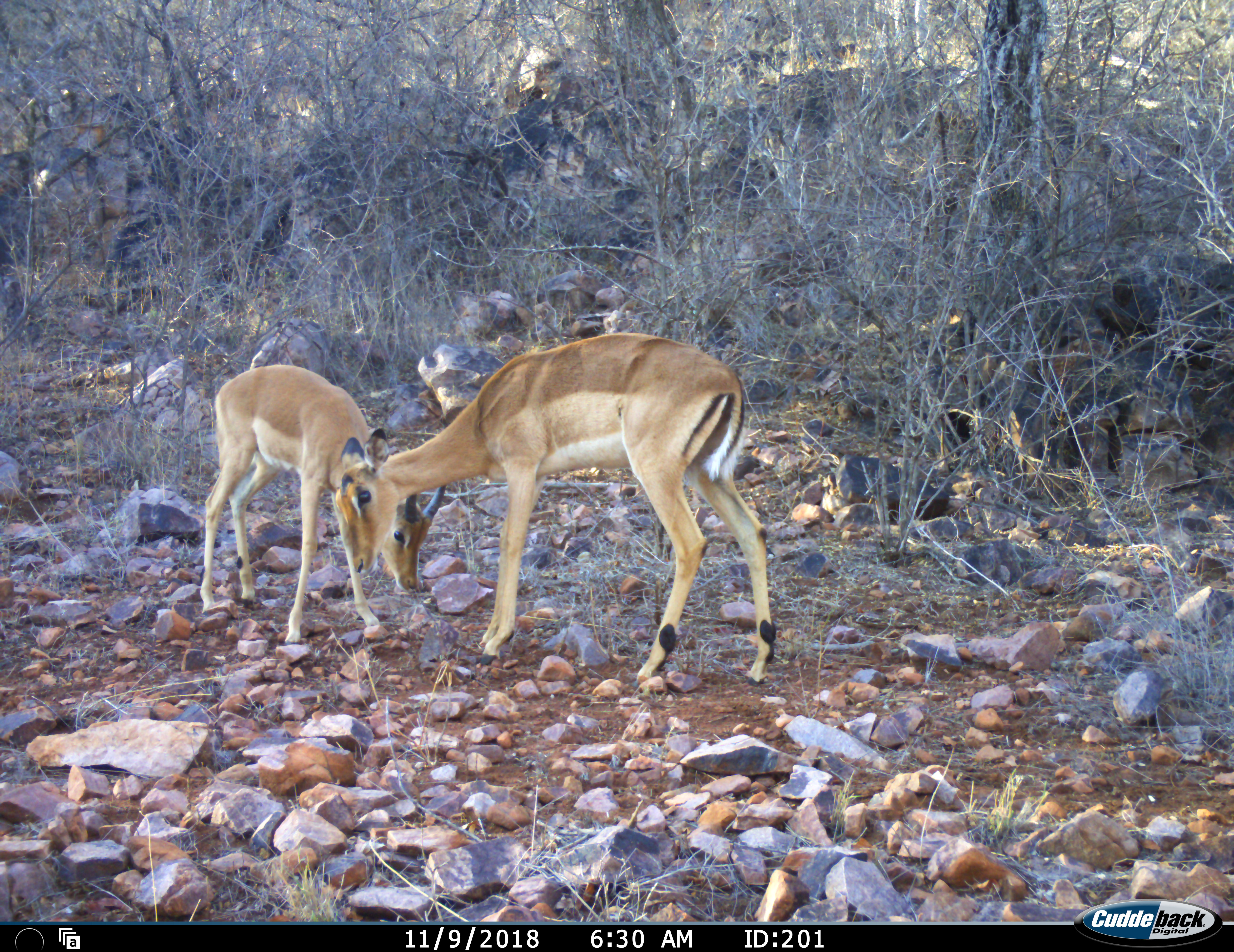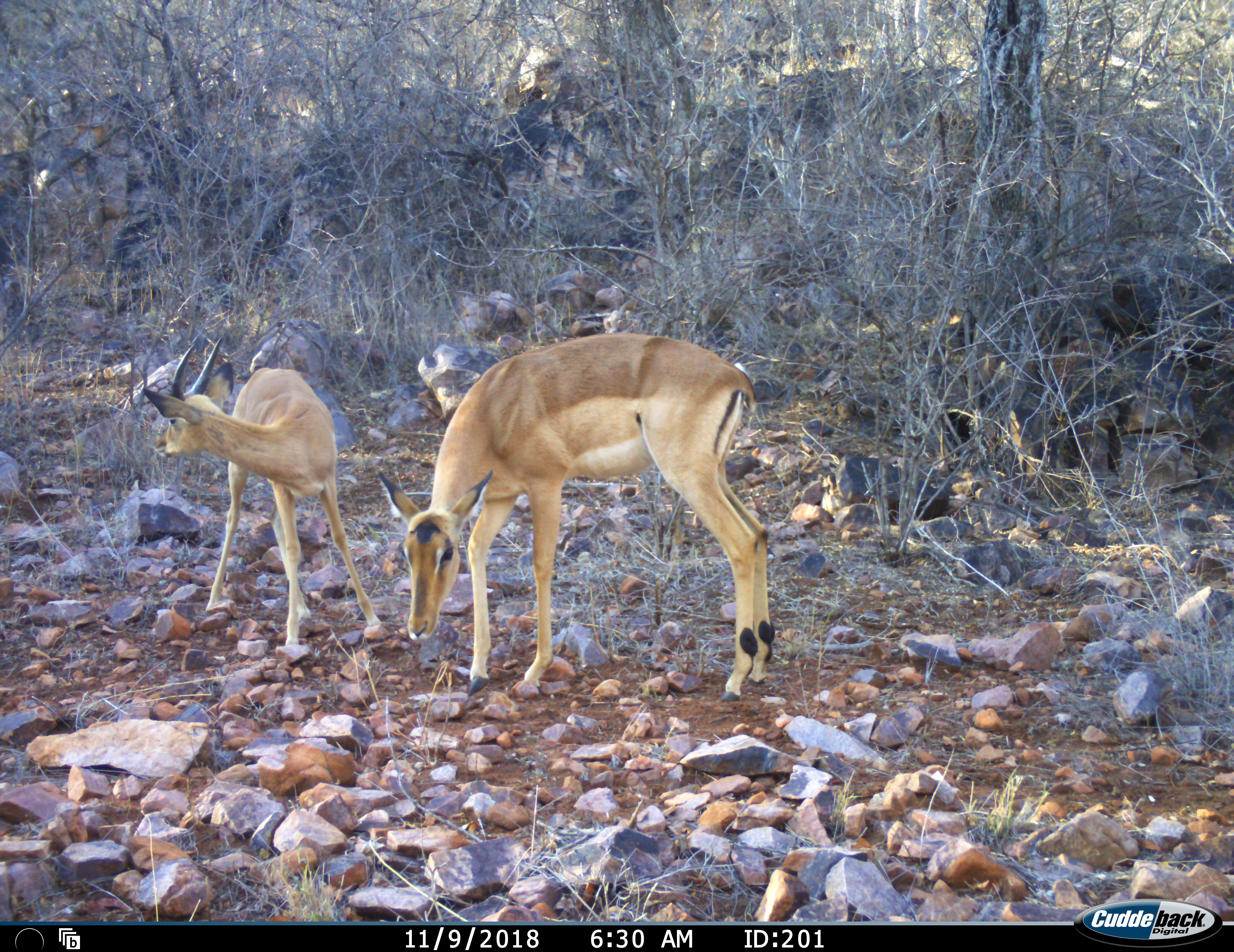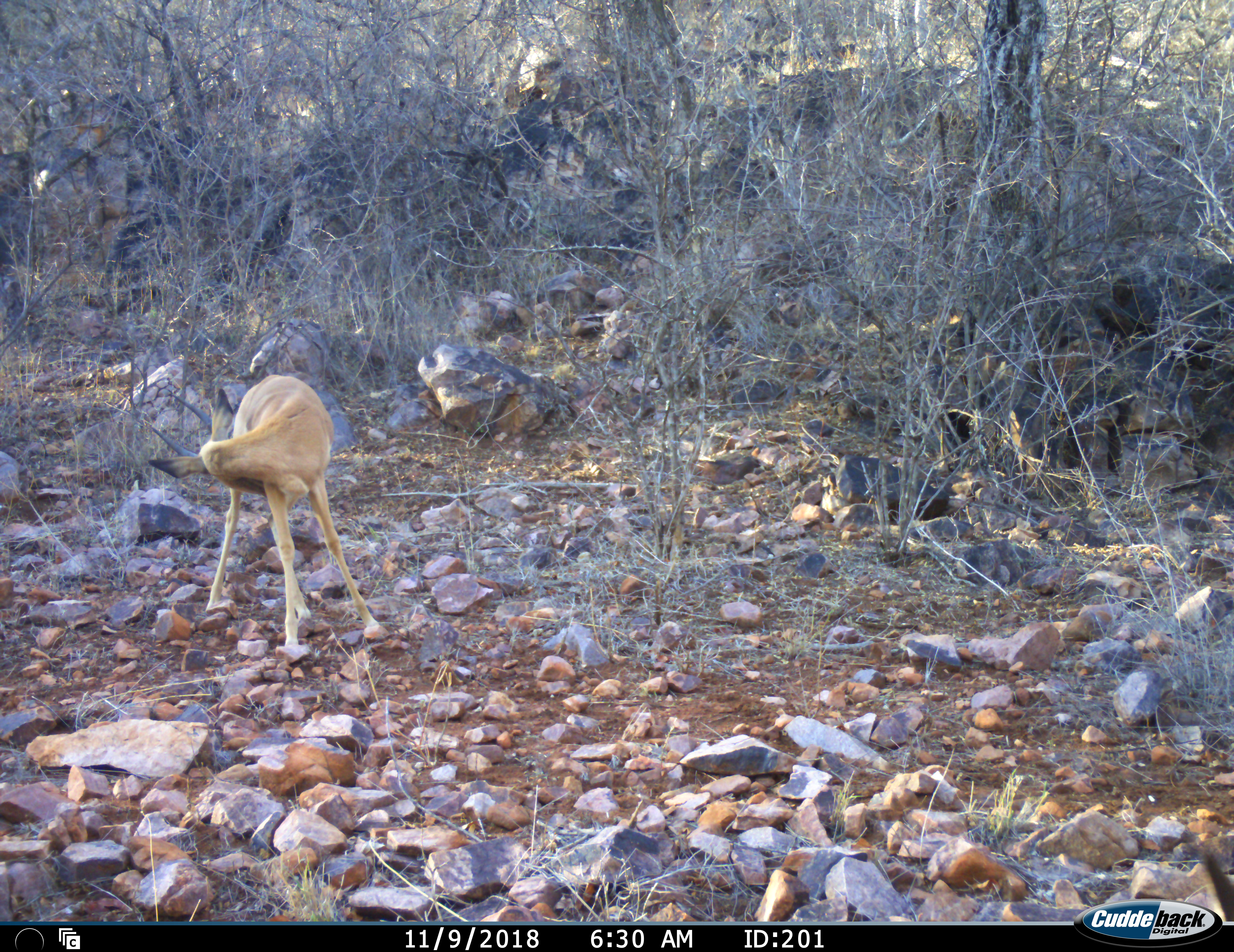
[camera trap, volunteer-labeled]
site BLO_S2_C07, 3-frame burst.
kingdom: Animalia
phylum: Chordata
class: Mammalia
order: Artiodactyla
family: Bovidae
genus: Aepyceros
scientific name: Aepyceros melampus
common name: impala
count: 2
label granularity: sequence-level